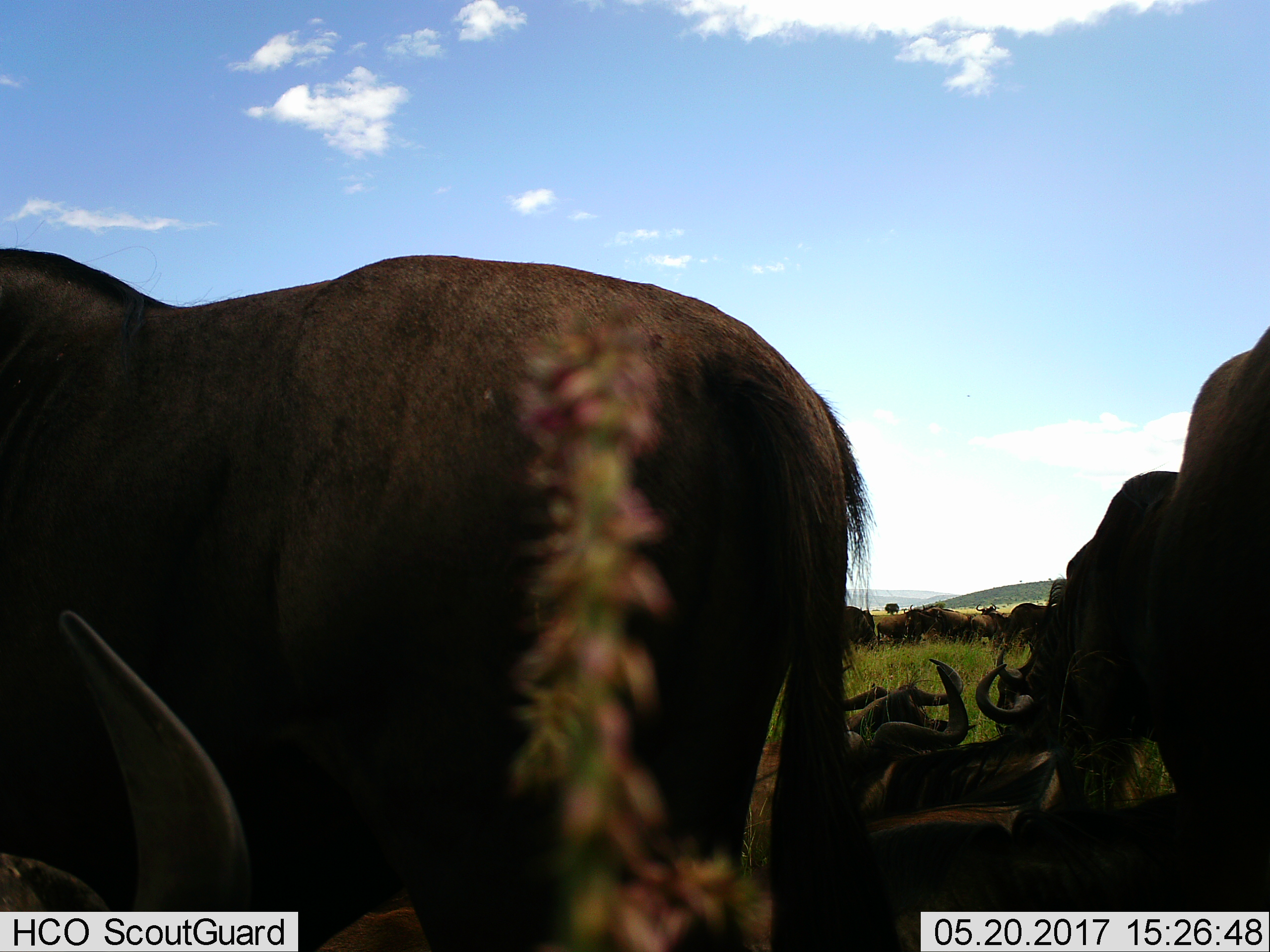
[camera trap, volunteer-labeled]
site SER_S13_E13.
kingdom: Animalia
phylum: Chordata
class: Mammalia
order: Artiodactyla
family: Bovidae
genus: Connochaetes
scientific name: Connochaetes taurinus taurinus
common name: blue wildebeest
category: wildebeestblue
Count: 11-50.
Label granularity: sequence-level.